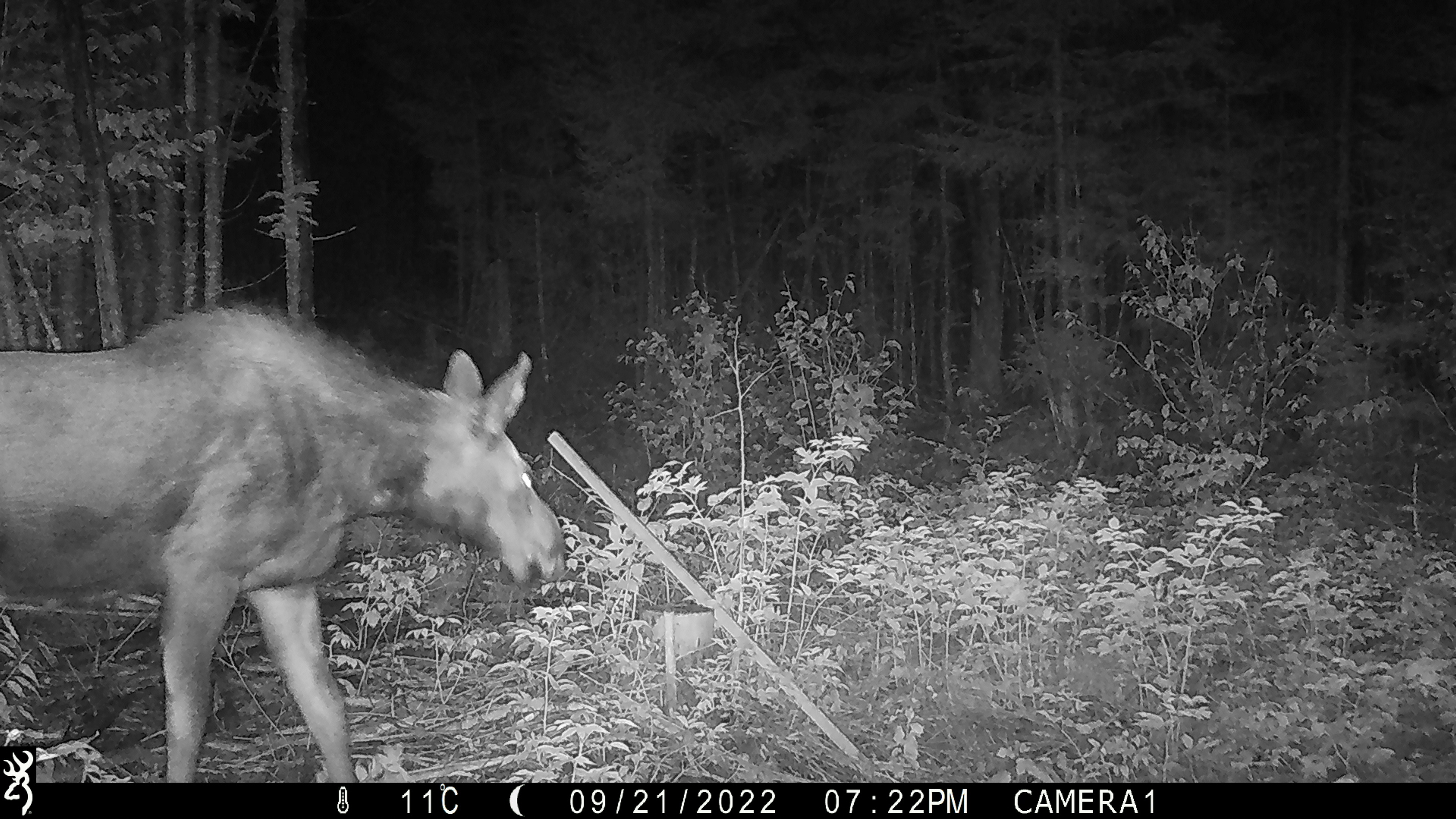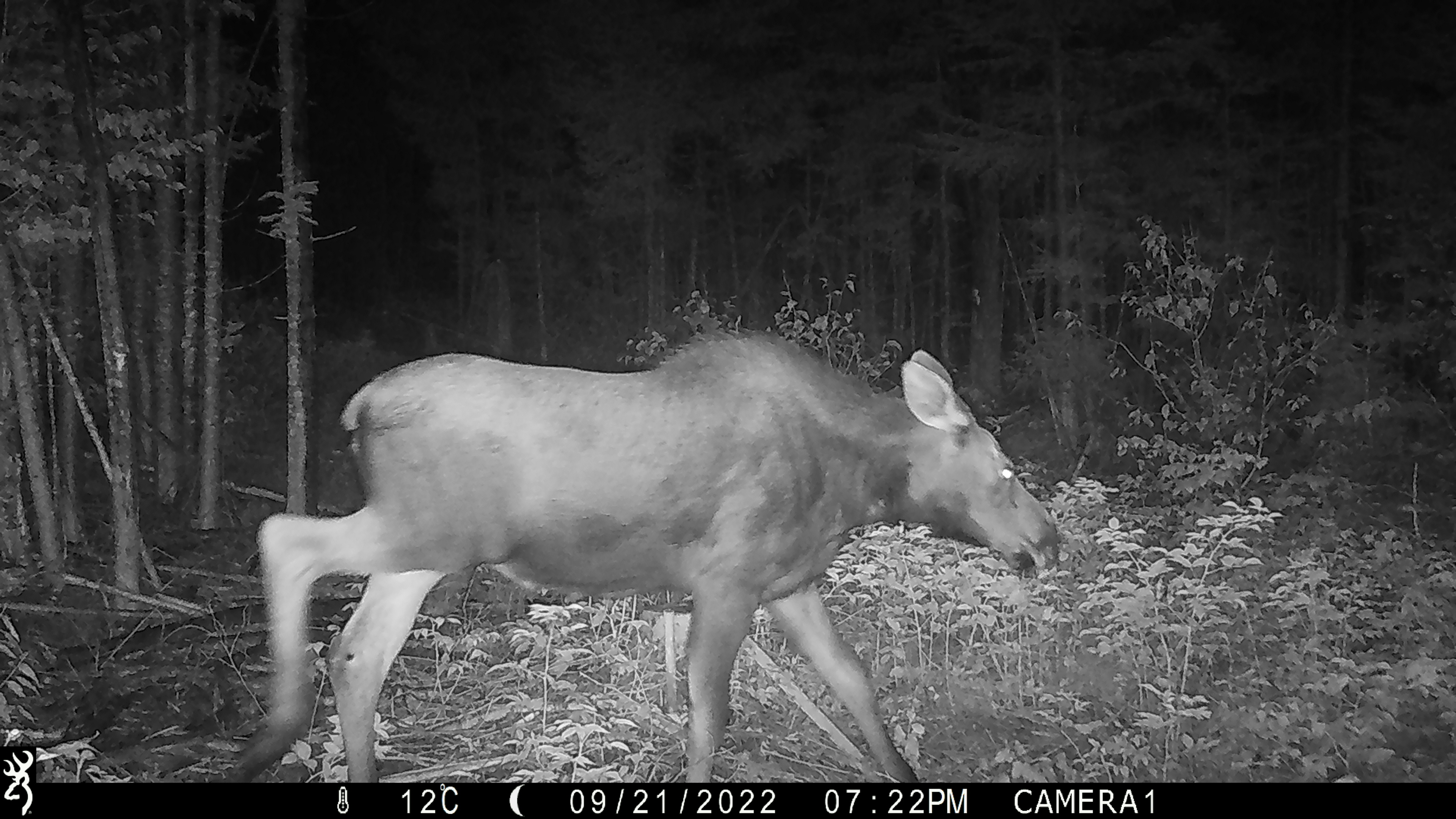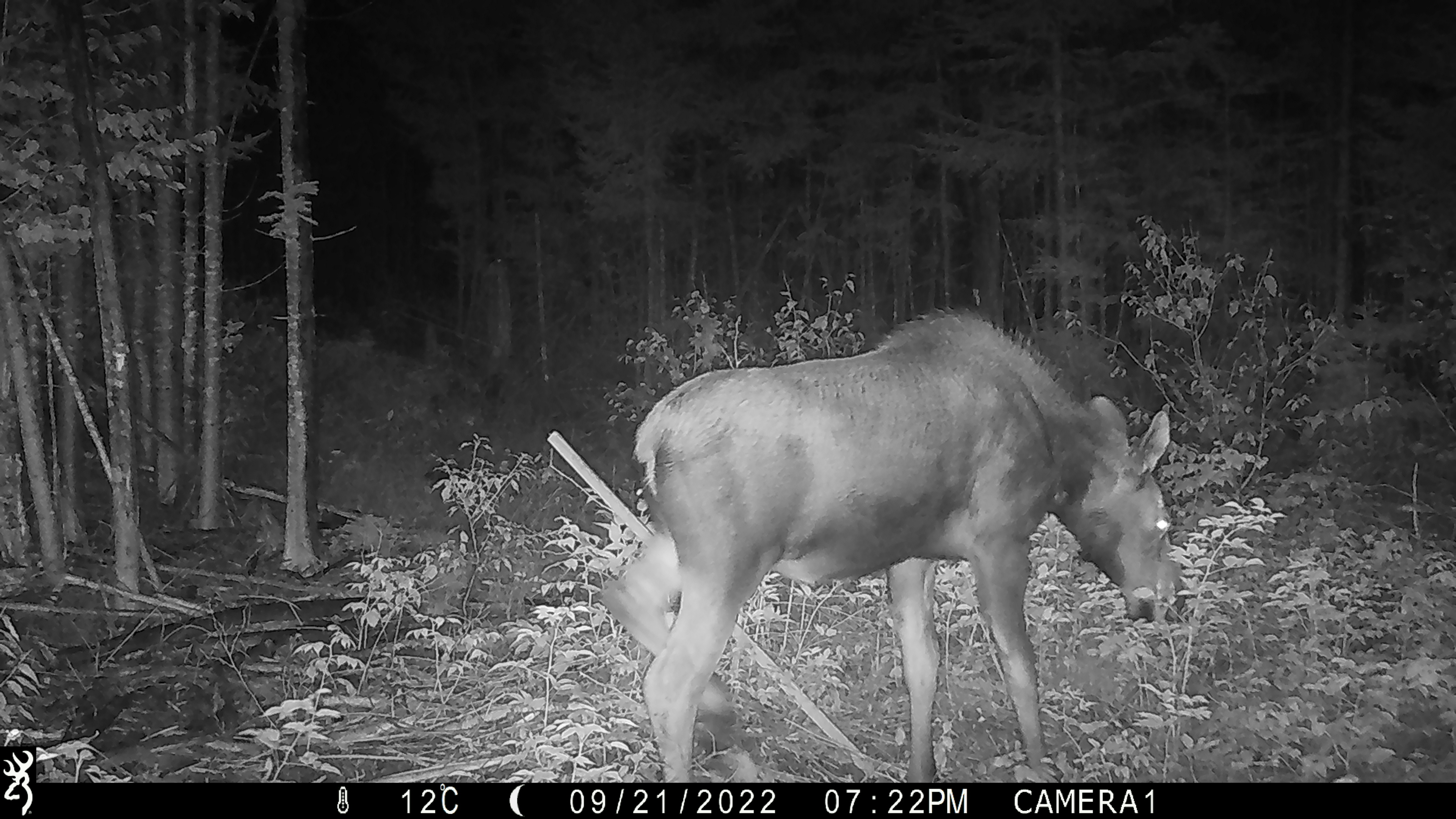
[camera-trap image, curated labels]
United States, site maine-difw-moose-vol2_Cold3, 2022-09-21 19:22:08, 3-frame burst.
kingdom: Animalia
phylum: Chordata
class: Mammalia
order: Artiodactyla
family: Cervidae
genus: Alces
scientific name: Alces alces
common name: moose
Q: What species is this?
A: Moose (Alces alces).